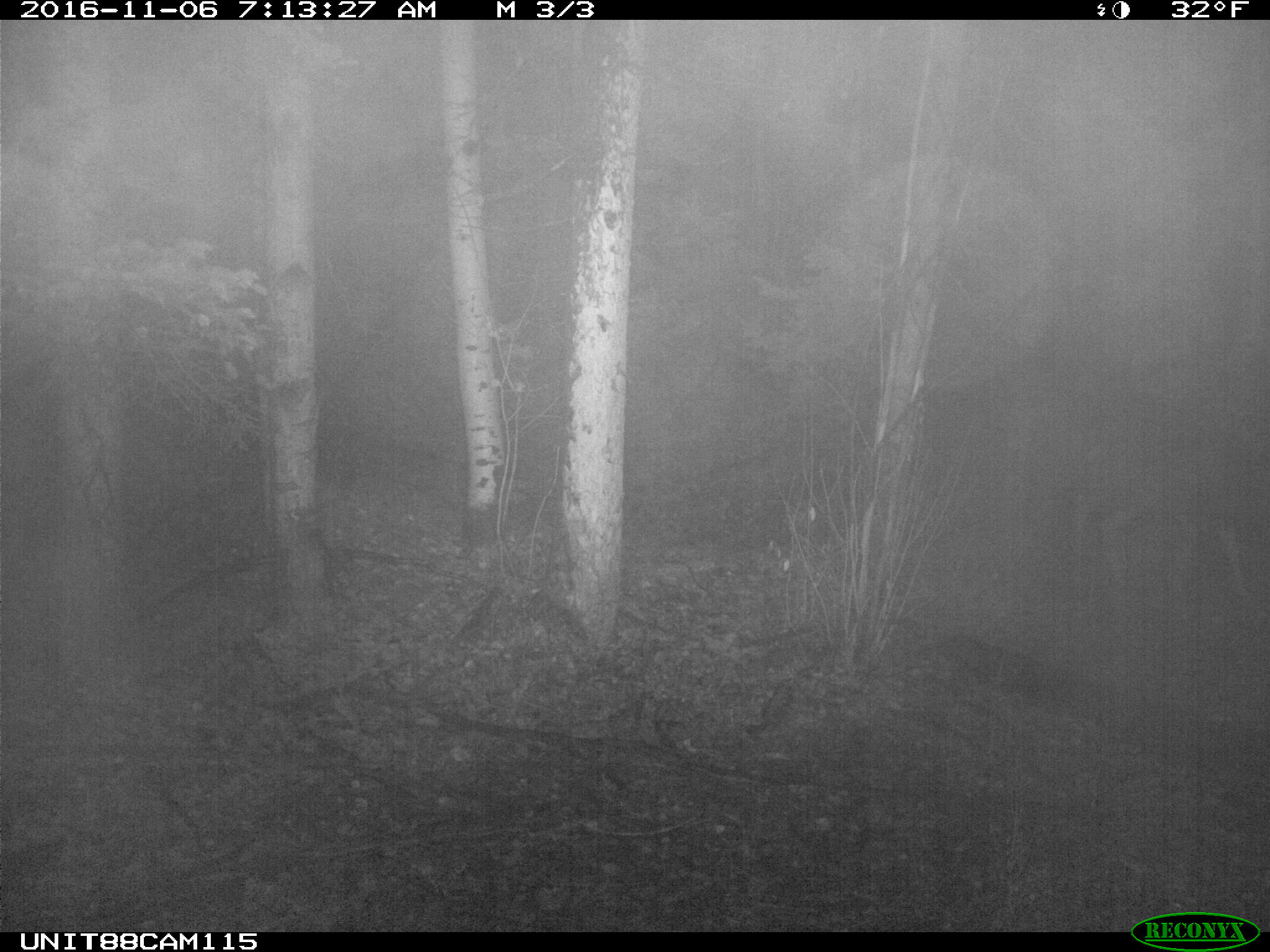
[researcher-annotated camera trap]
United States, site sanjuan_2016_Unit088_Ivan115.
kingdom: Animalia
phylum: Chordata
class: Mammalia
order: Artiodactyla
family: Cervidae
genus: Odocoileus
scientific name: Odocoileus hemionus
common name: mule deer